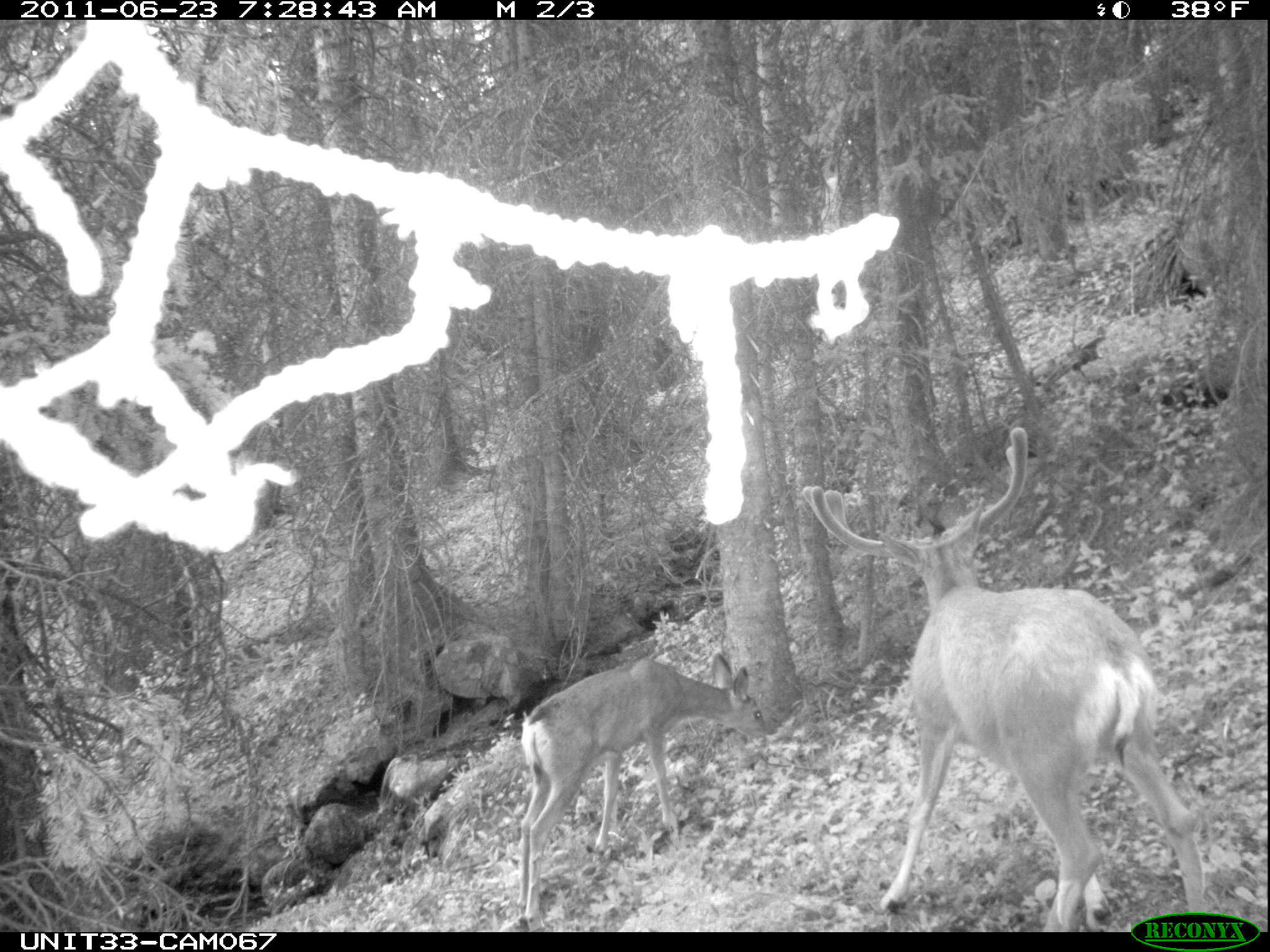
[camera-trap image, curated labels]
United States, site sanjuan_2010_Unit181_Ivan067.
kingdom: Animalia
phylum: Chordata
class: Mammalia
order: Artiodactyla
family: Cervidae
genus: Odocoileus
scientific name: Odocoileus hemionus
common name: mule deer